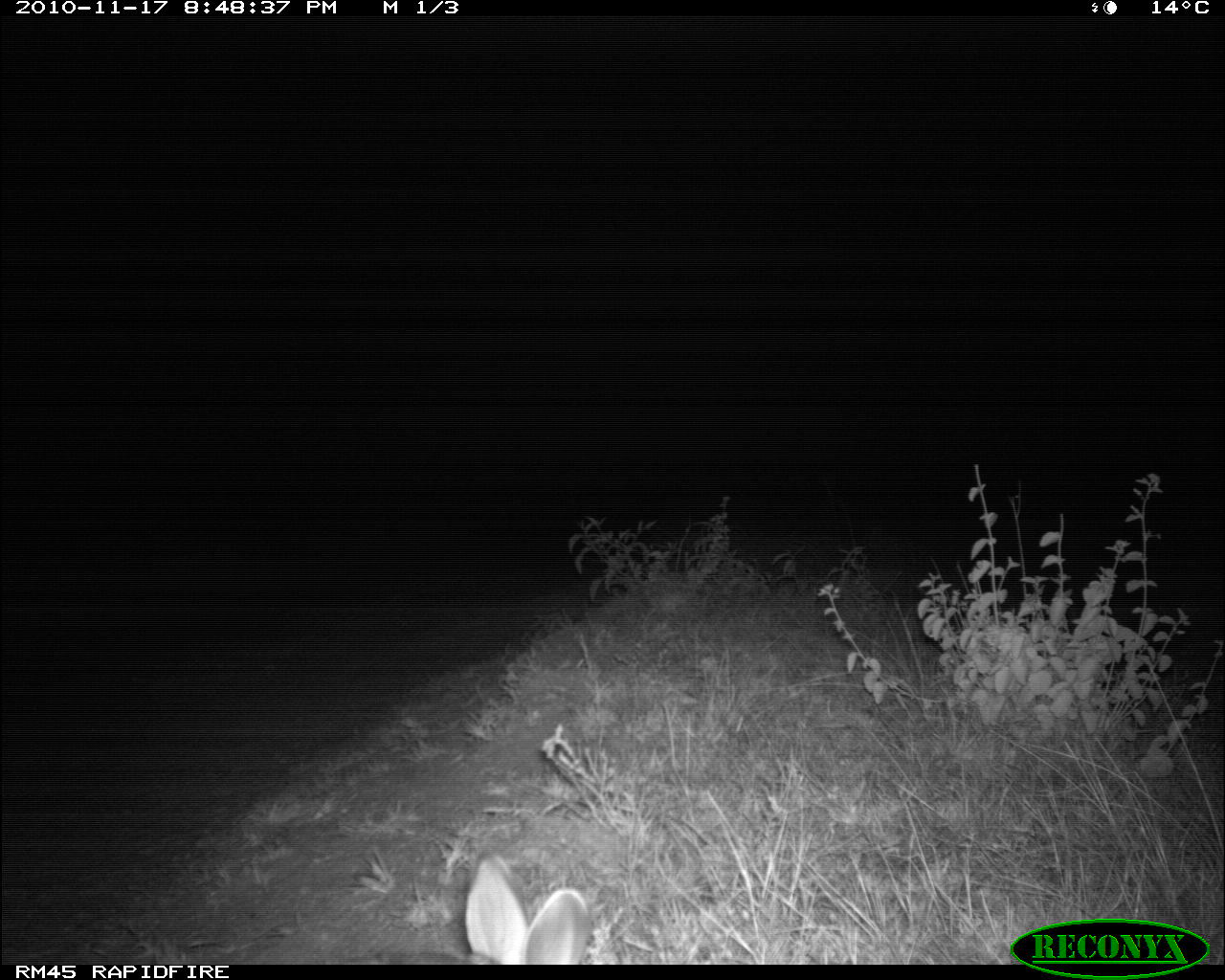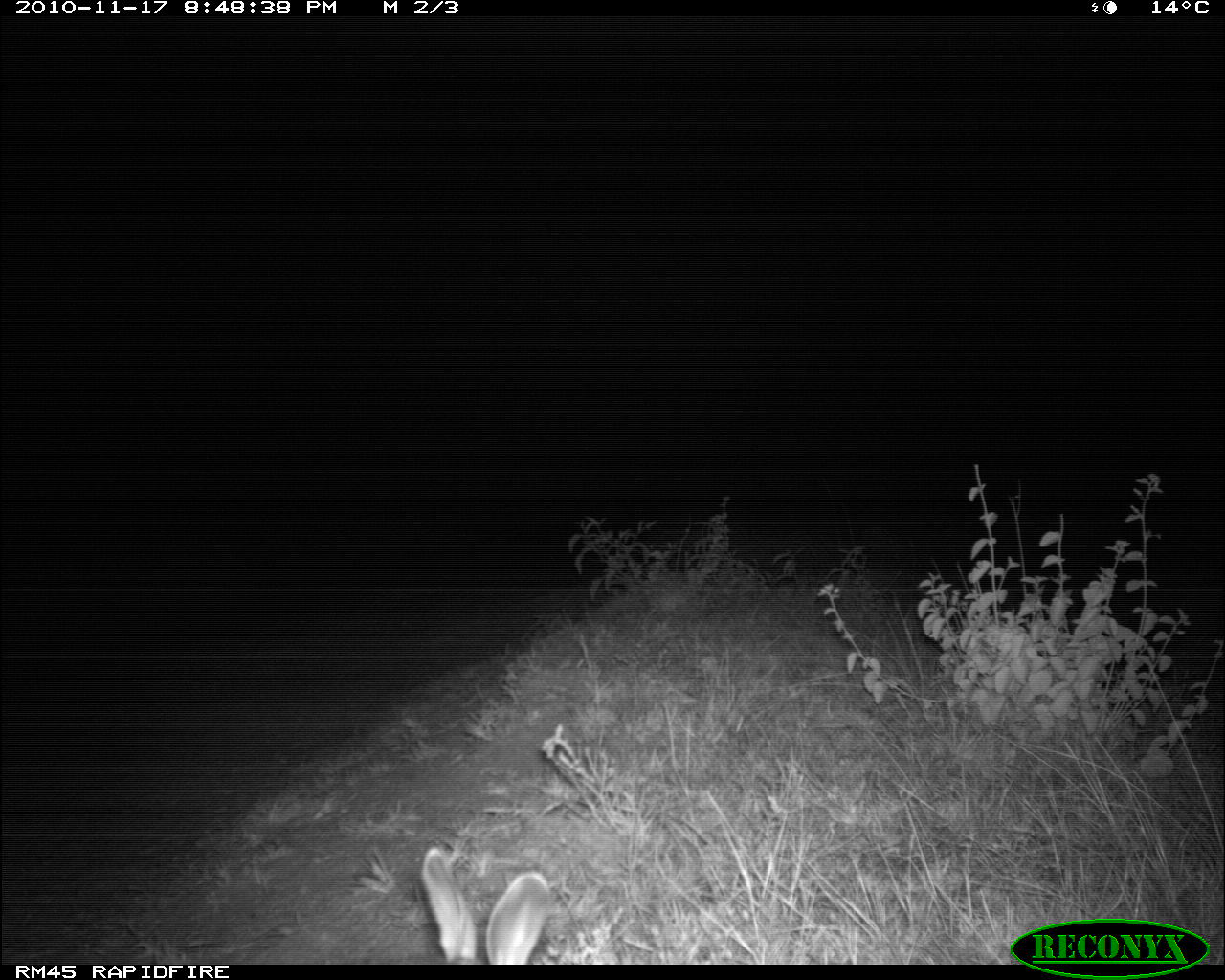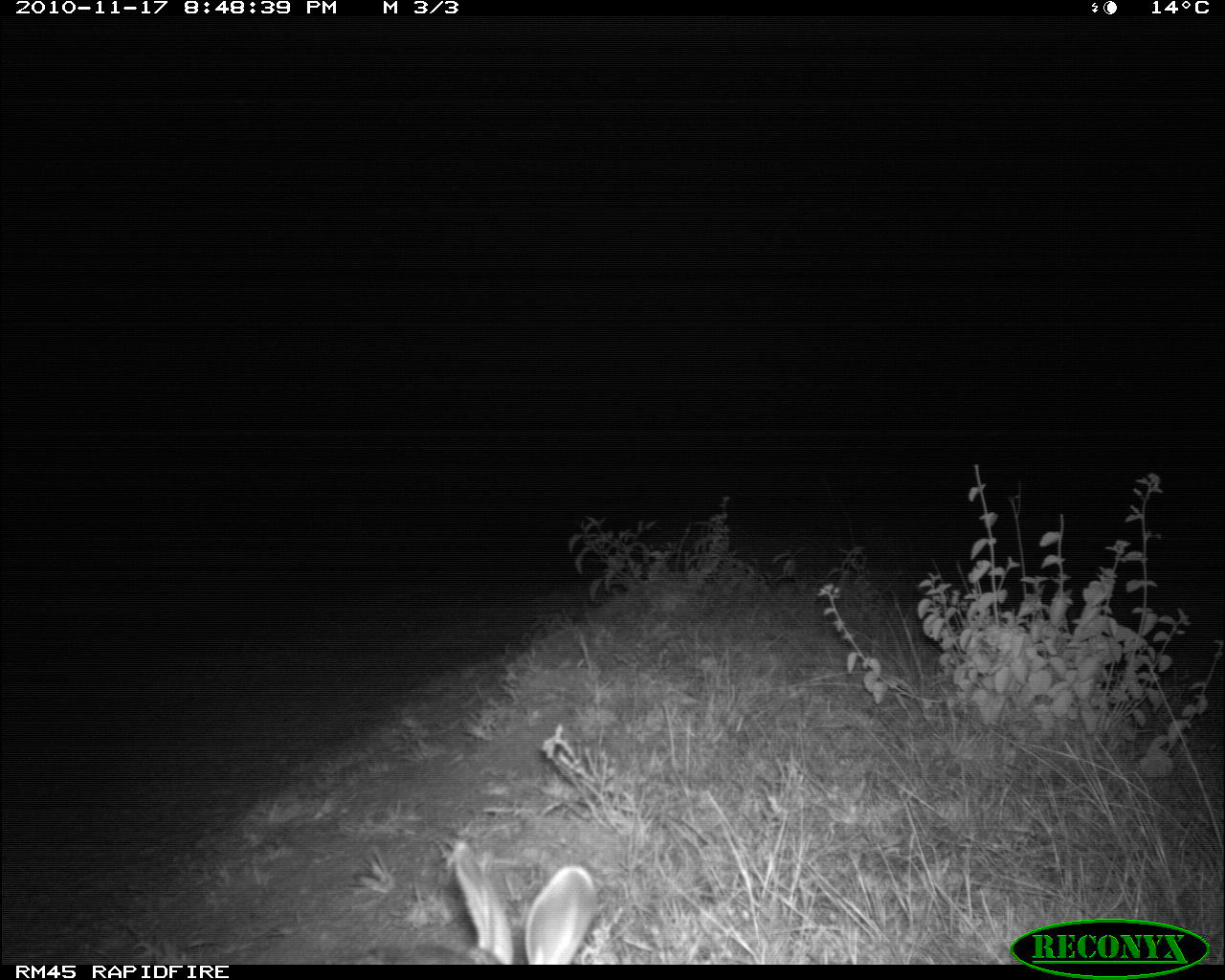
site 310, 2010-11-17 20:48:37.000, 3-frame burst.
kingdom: Animalia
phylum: Chordata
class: Mammalia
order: Lagomorpha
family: Leporidae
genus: Lepus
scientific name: Lepus saxatilis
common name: scrub hare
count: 1